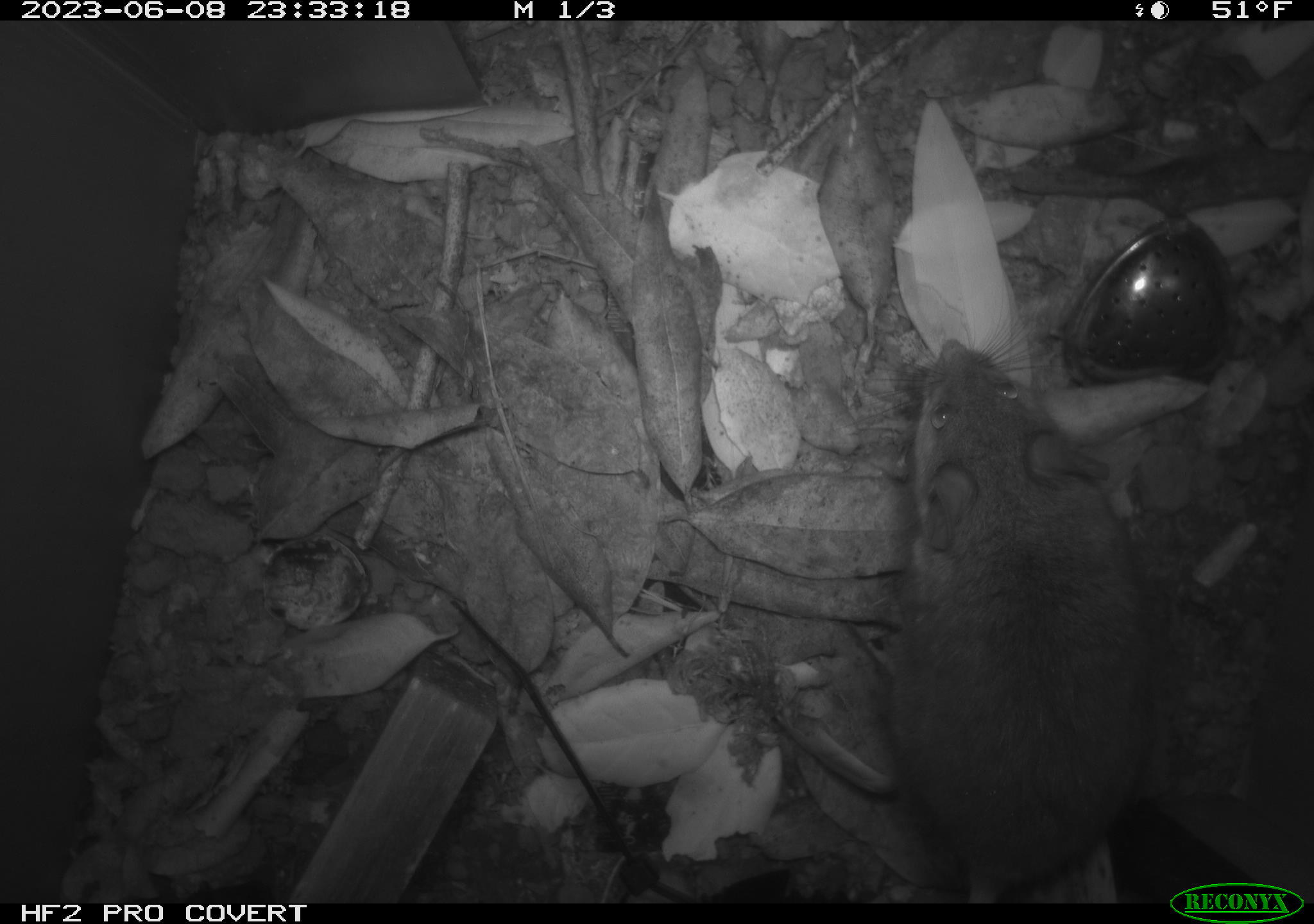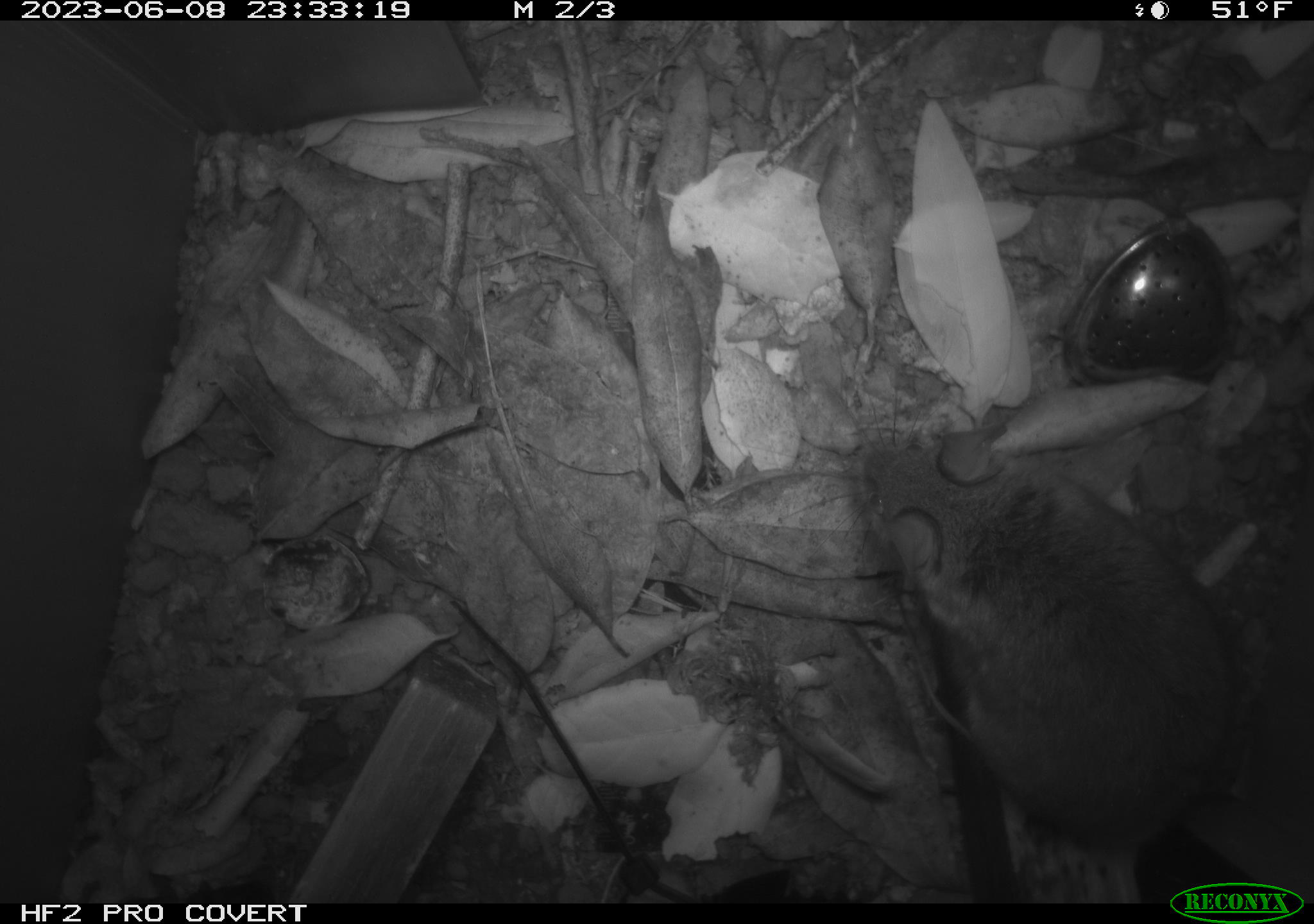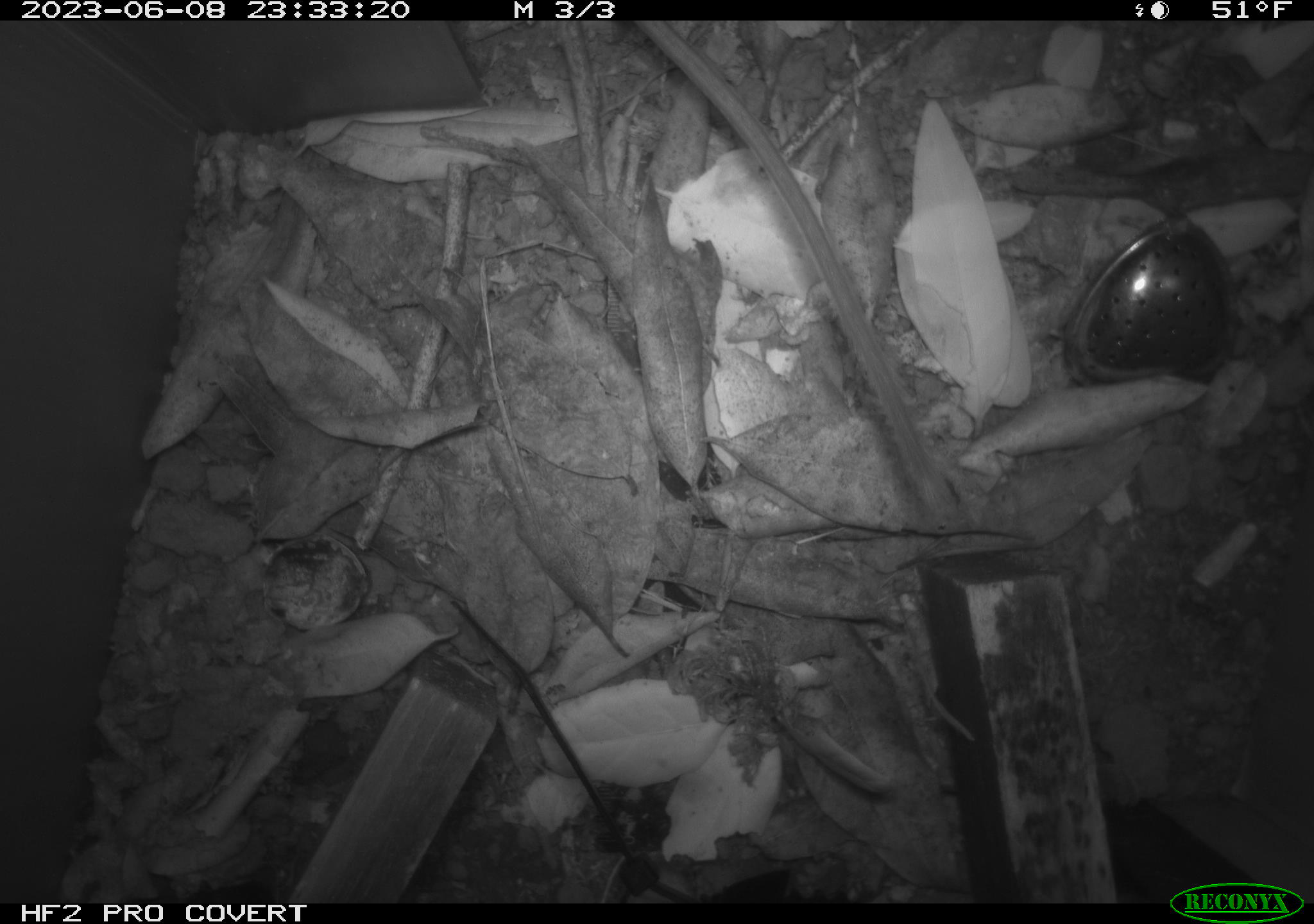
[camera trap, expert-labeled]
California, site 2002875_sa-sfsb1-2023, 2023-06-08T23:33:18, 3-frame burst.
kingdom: Animalia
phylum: Chordata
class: Mammalia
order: Rodentia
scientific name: Rodentia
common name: mouse species